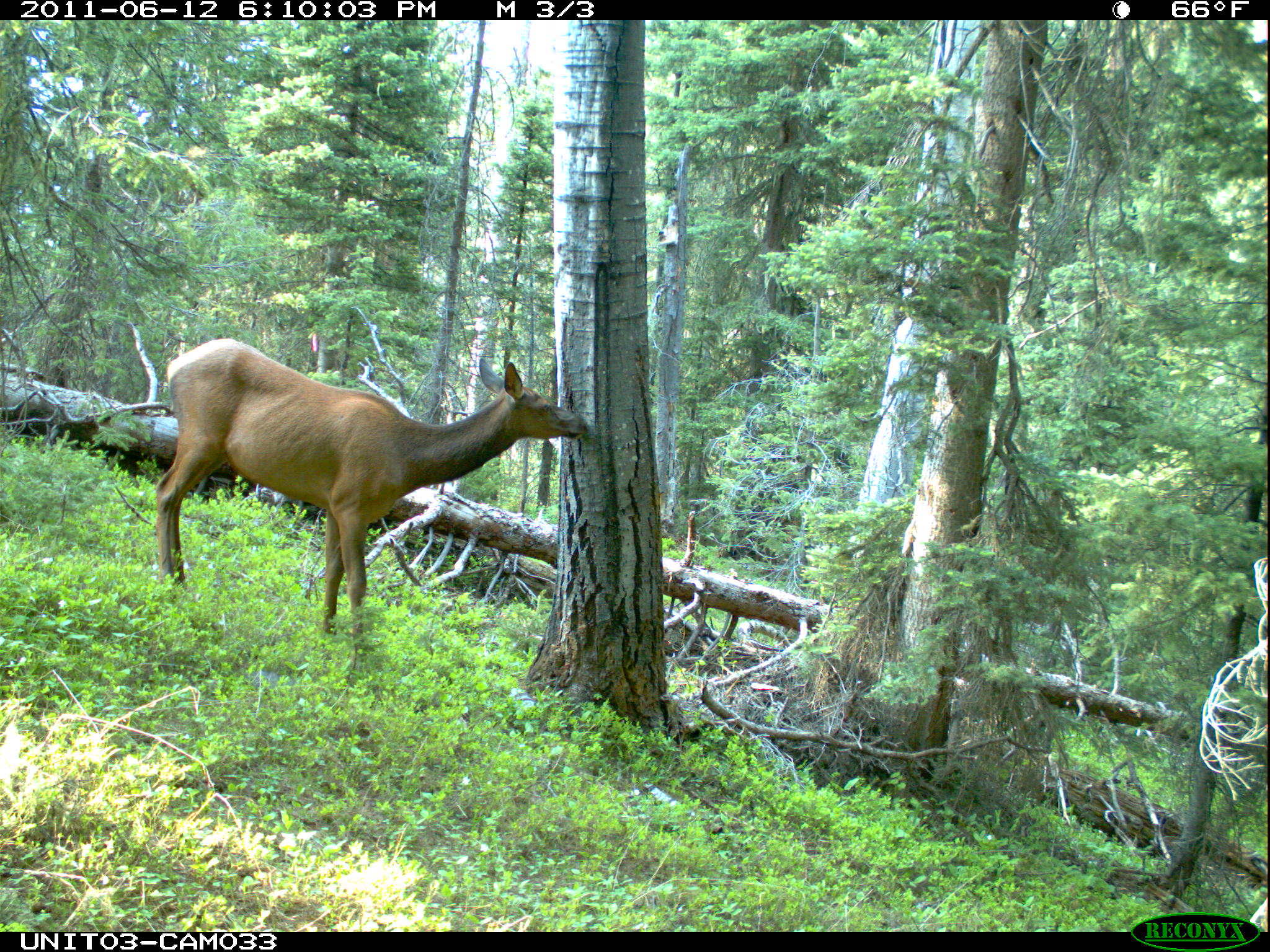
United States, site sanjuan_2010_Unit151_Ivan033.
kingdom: Animalia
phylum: Chordata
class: Mammalia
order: Artiodactyla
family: Cervidae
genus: Cervus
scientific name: Cervus elaphus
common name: red deer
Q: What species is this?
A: Cervus elaphus (red deer).